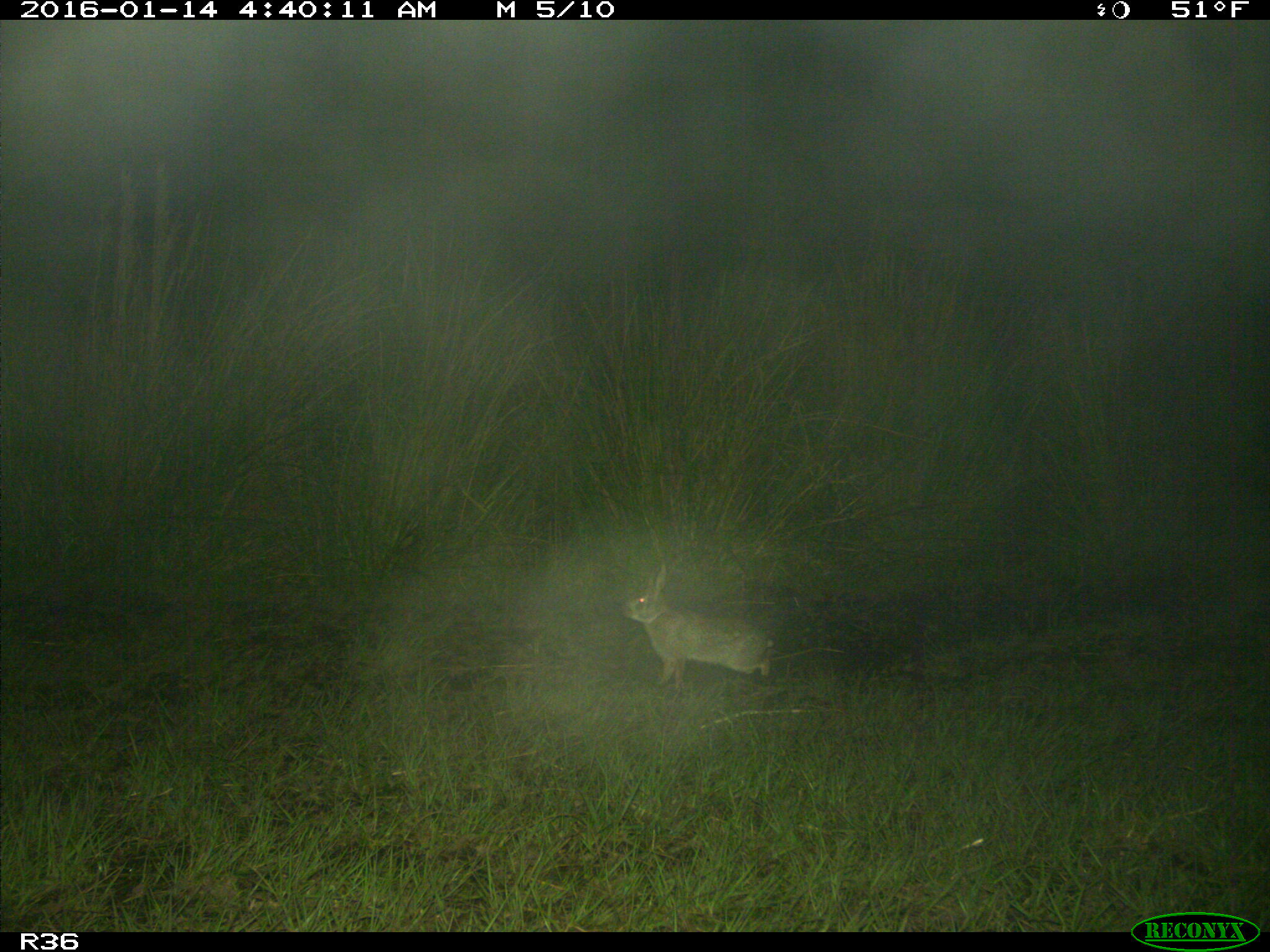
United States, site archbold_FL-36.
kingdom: Animalia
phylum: Chordata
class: Mammalia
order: Lagomorpha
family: Leporidae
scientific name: Leporidae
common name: rabbits and hares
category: unidentified rabbit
Unidentified rabbit (rabbits and hares) (Leporidae).